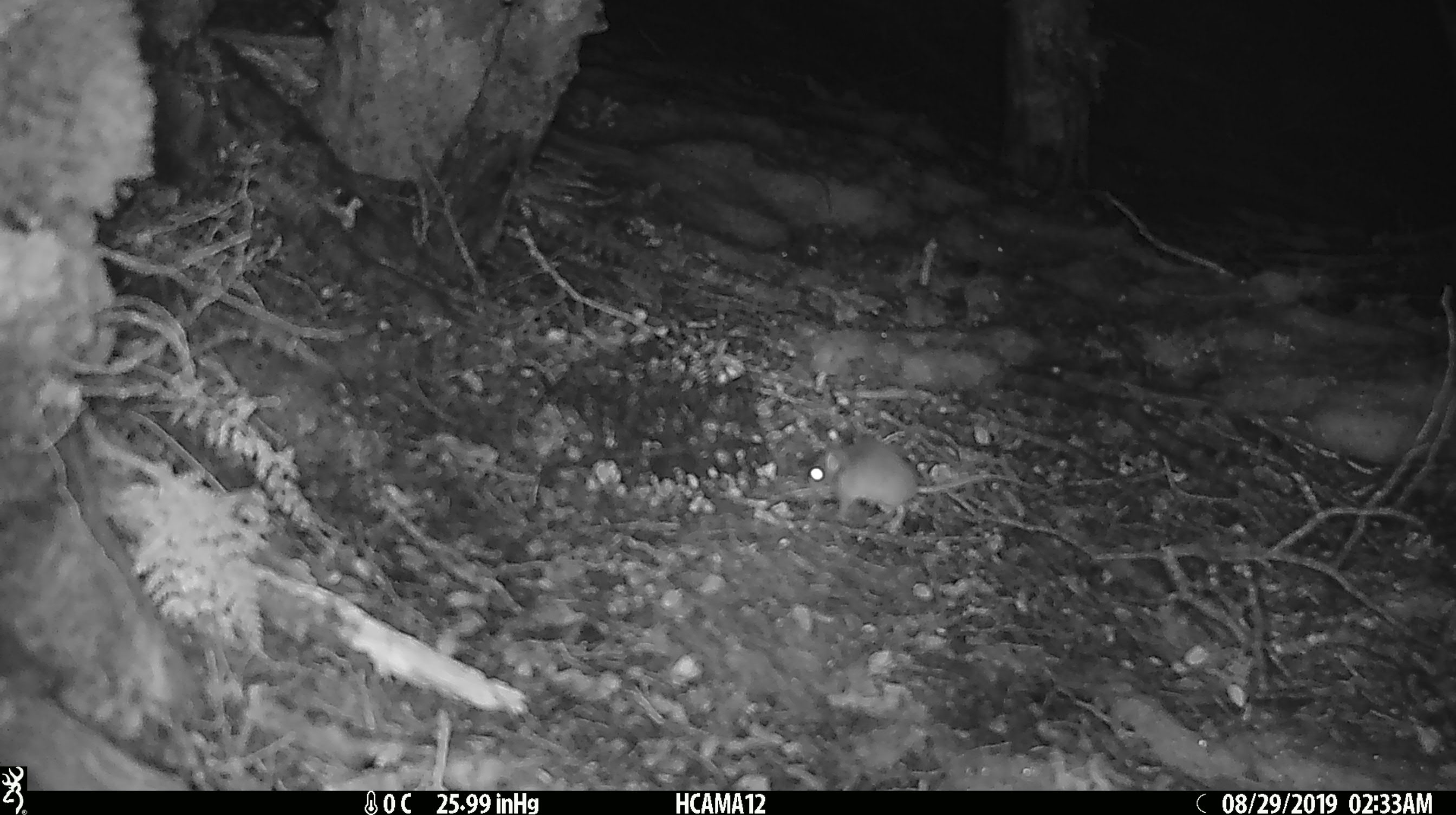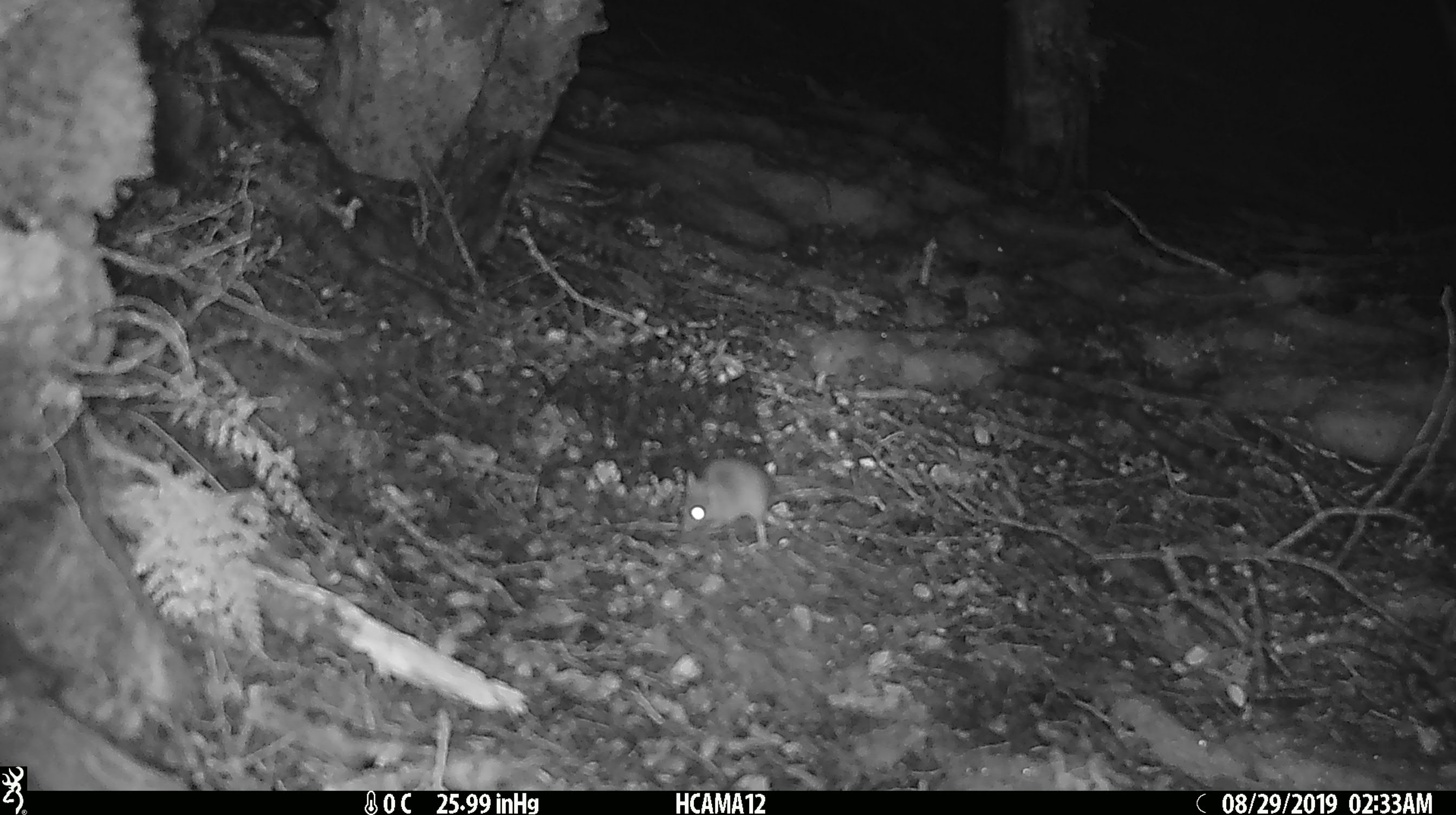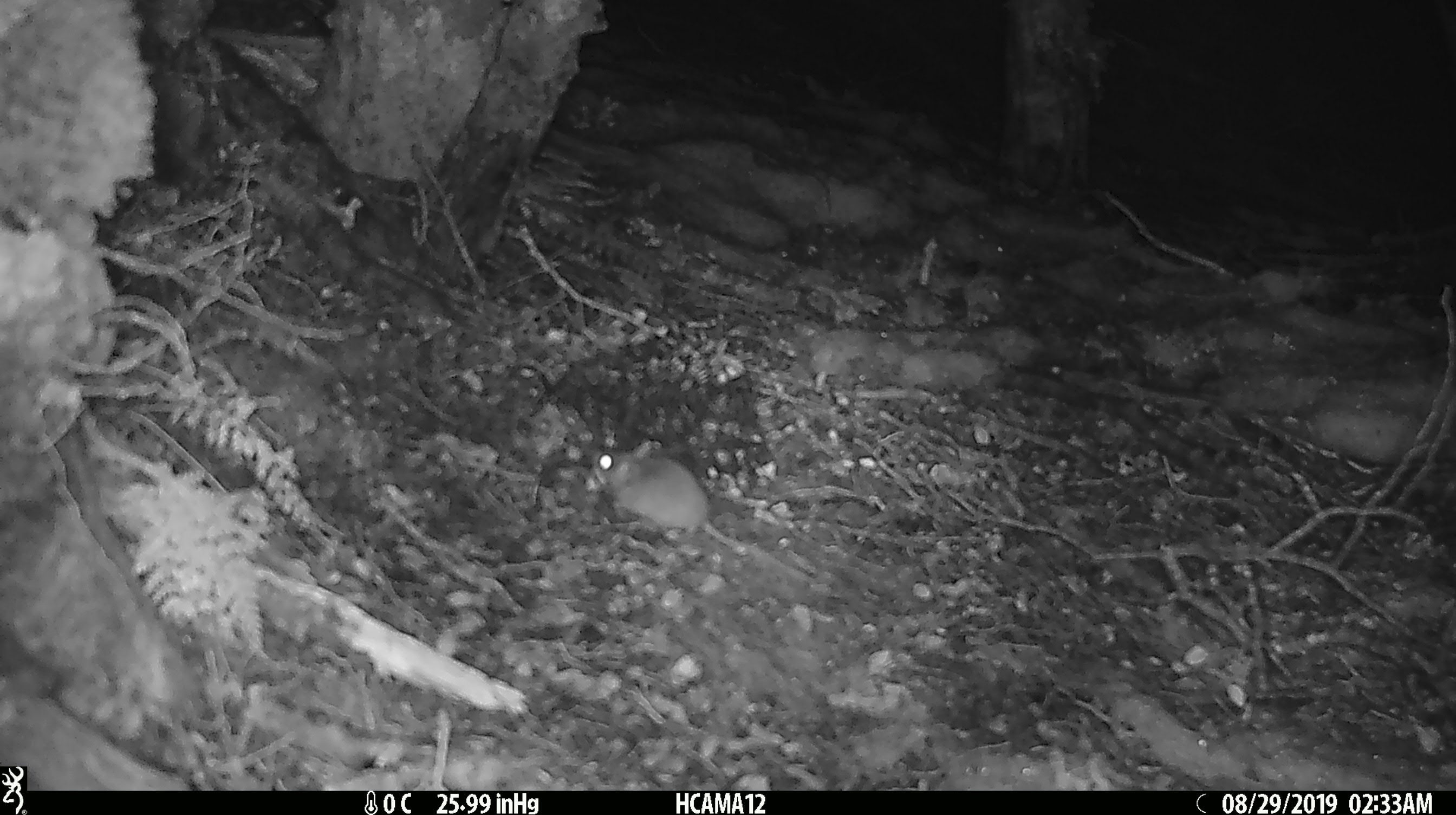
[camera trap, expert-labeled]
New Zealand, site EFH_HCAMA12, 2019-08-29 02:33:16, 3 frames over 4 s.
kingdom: Animalia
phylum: Chordata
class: Mammalia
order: Rodentia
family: Muridae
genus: Mus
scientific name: Mus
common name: mouse